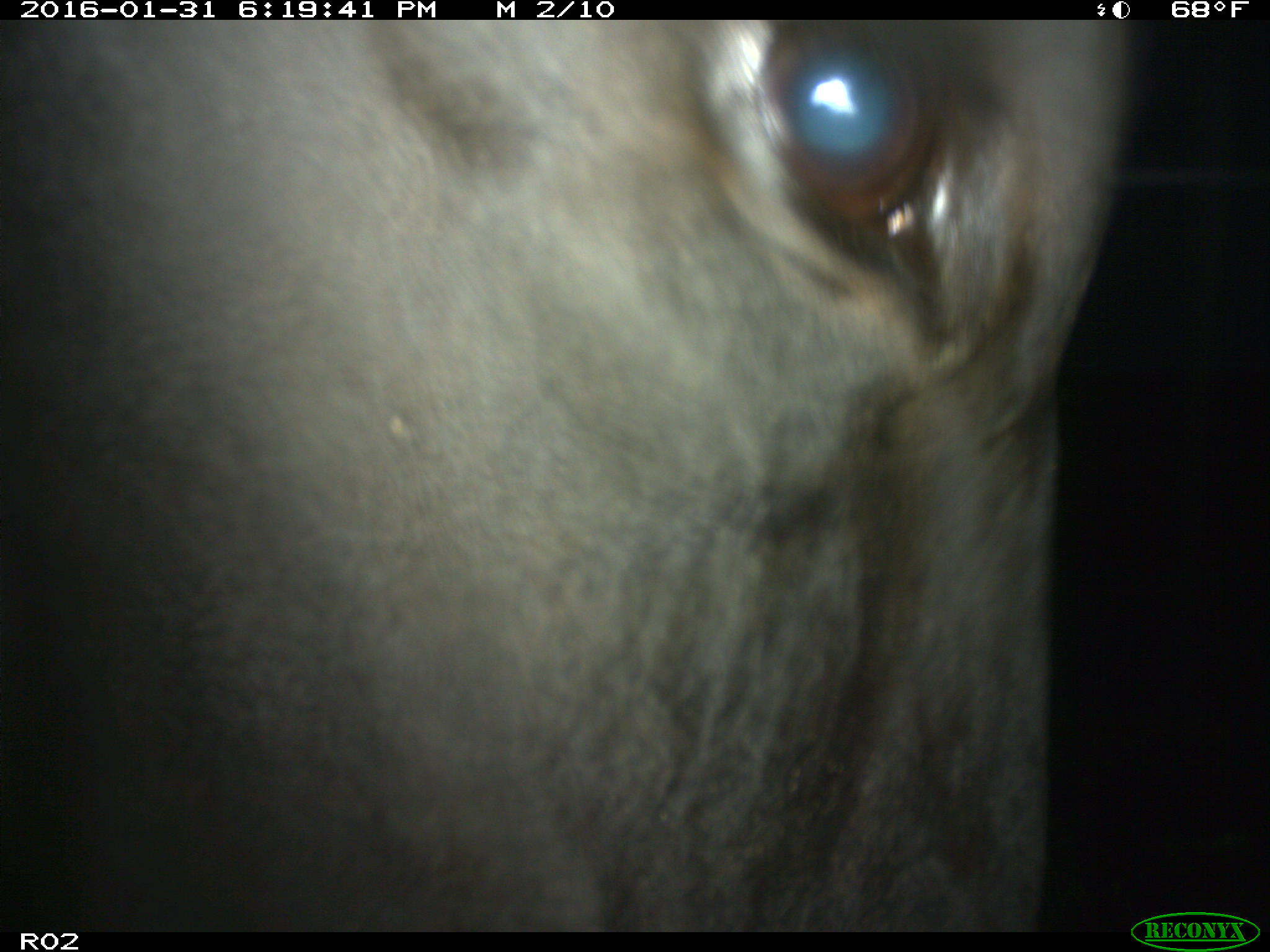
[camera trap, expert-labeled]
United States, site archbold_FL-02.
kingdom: Animalia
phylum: Chordata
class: Mammalia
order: Artiodactyla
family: Bovidae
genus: Bos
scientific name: Bos taurus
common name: domestic cow